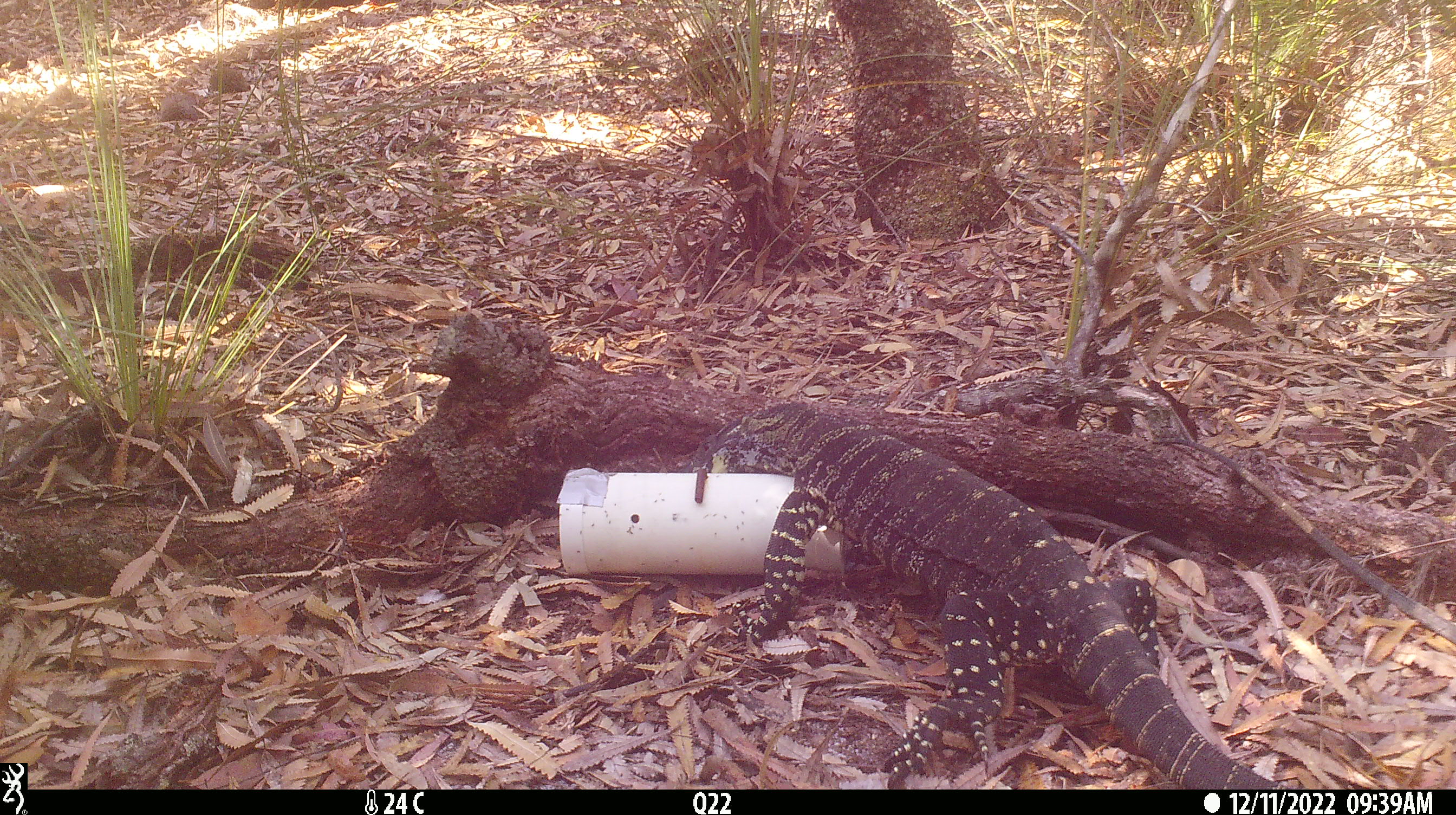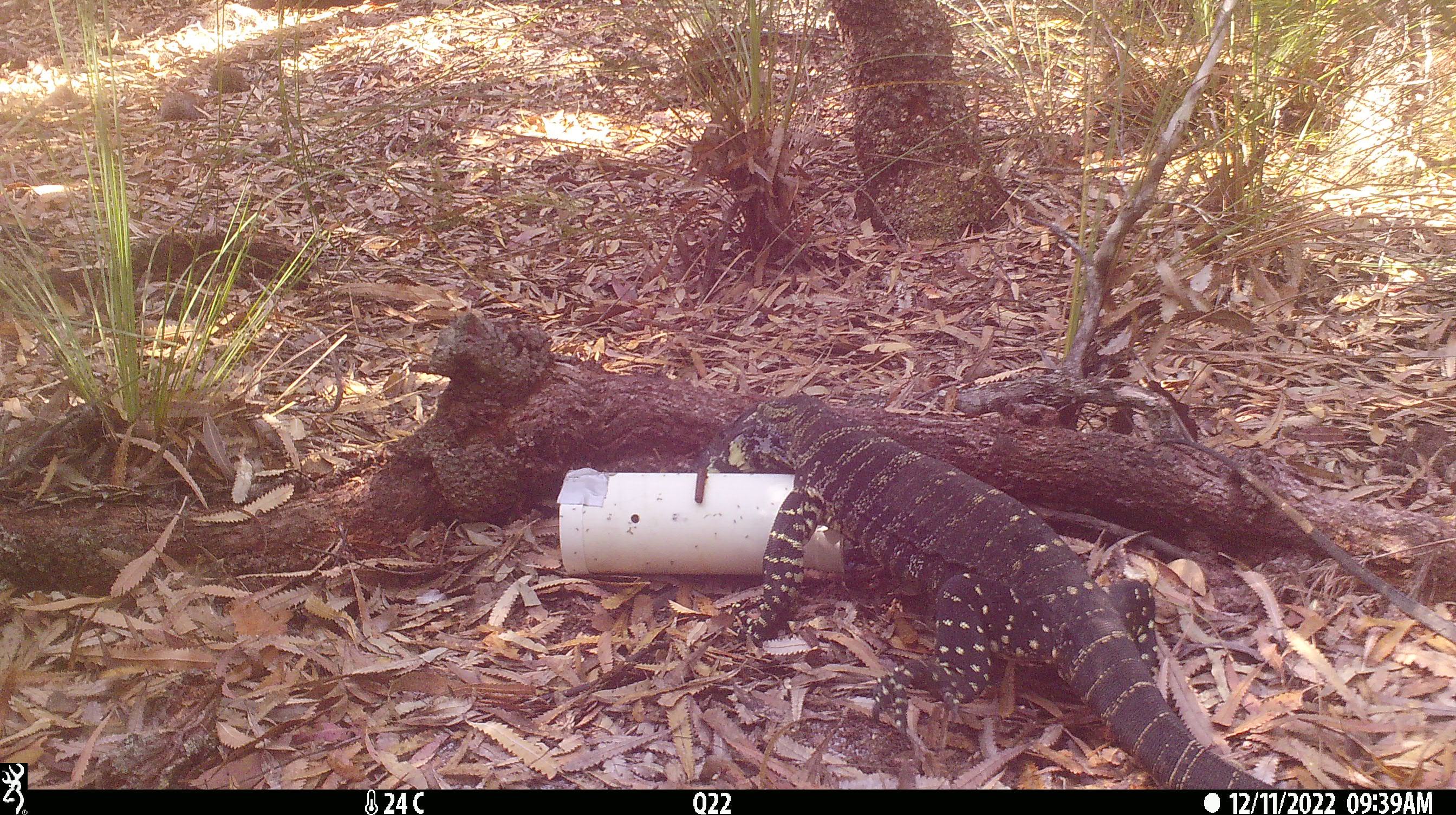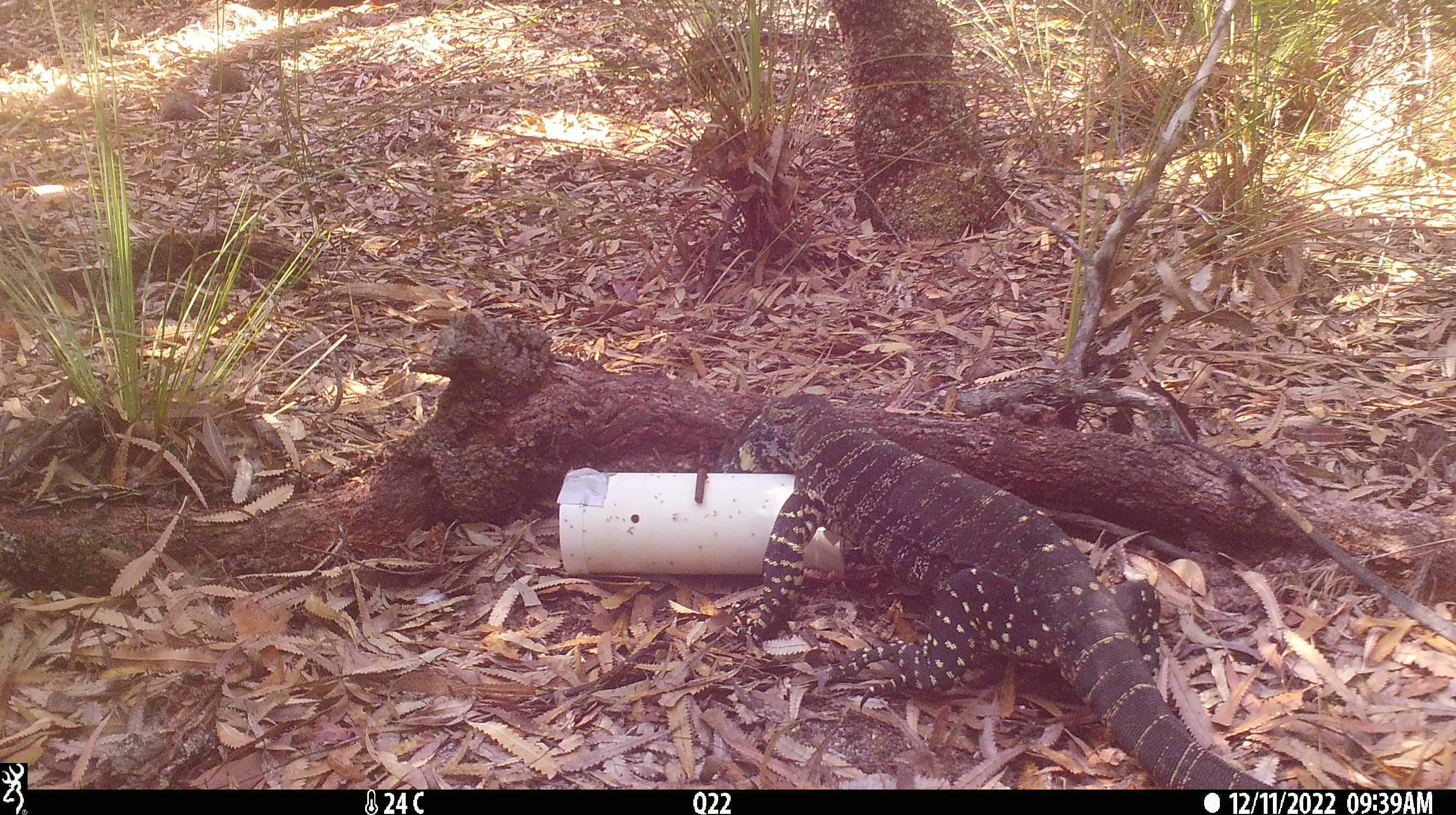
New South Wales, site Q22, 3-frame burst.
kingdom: Animalia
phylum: Chordata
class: Reptilia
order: Squamata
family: Varanidae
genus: Varanus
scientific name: Varanus varius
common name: lace monitor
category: goanna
Goanna (lace monitor) (Varanus varius).